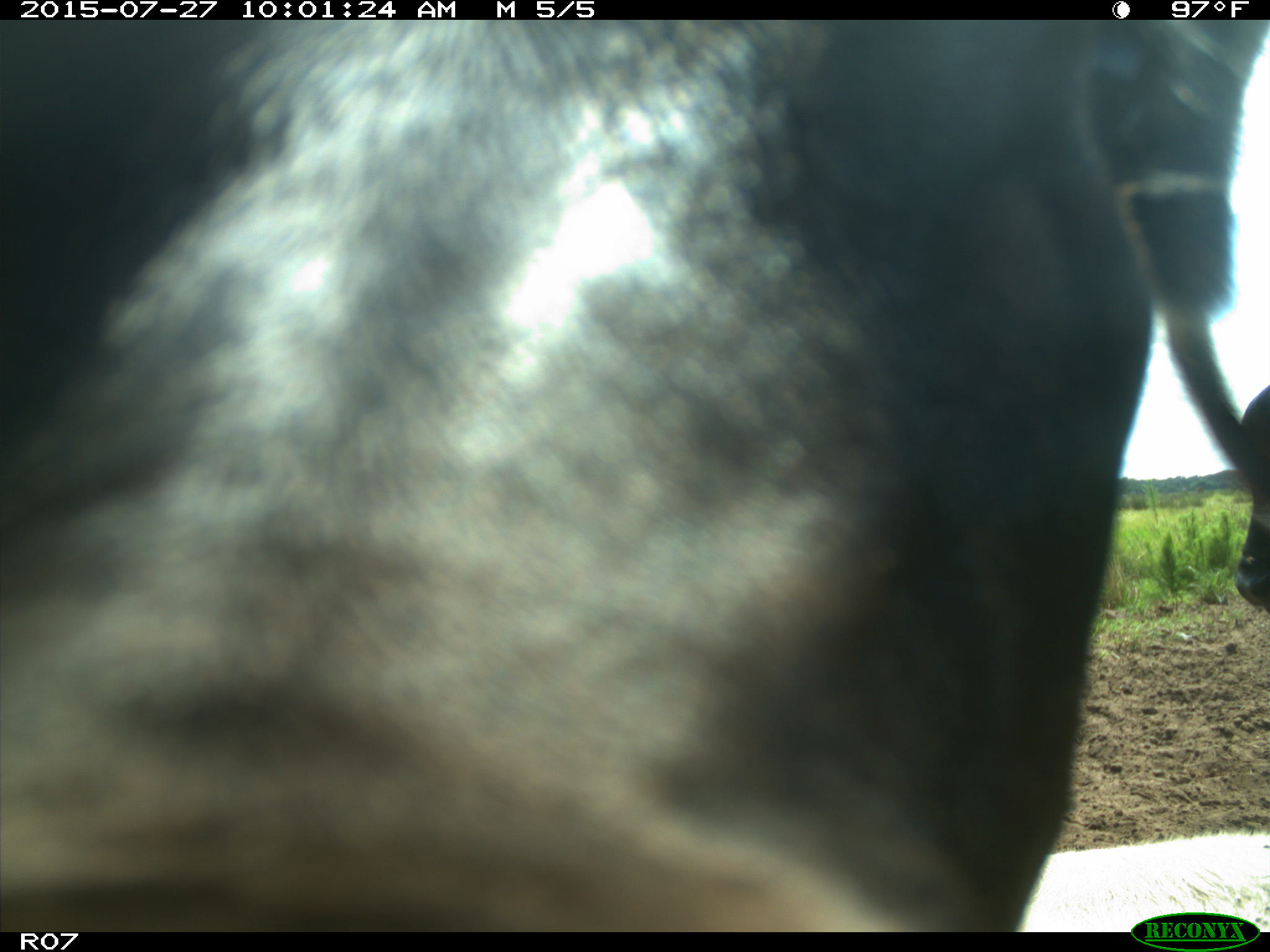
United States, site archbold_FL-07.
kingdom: Animalia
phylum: Chordata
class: Mammalia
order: Artiodactyla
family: Bovidae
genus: Bos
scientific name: Bos taurus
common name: domestic cow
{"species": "Bos taurus (domestic cow)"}